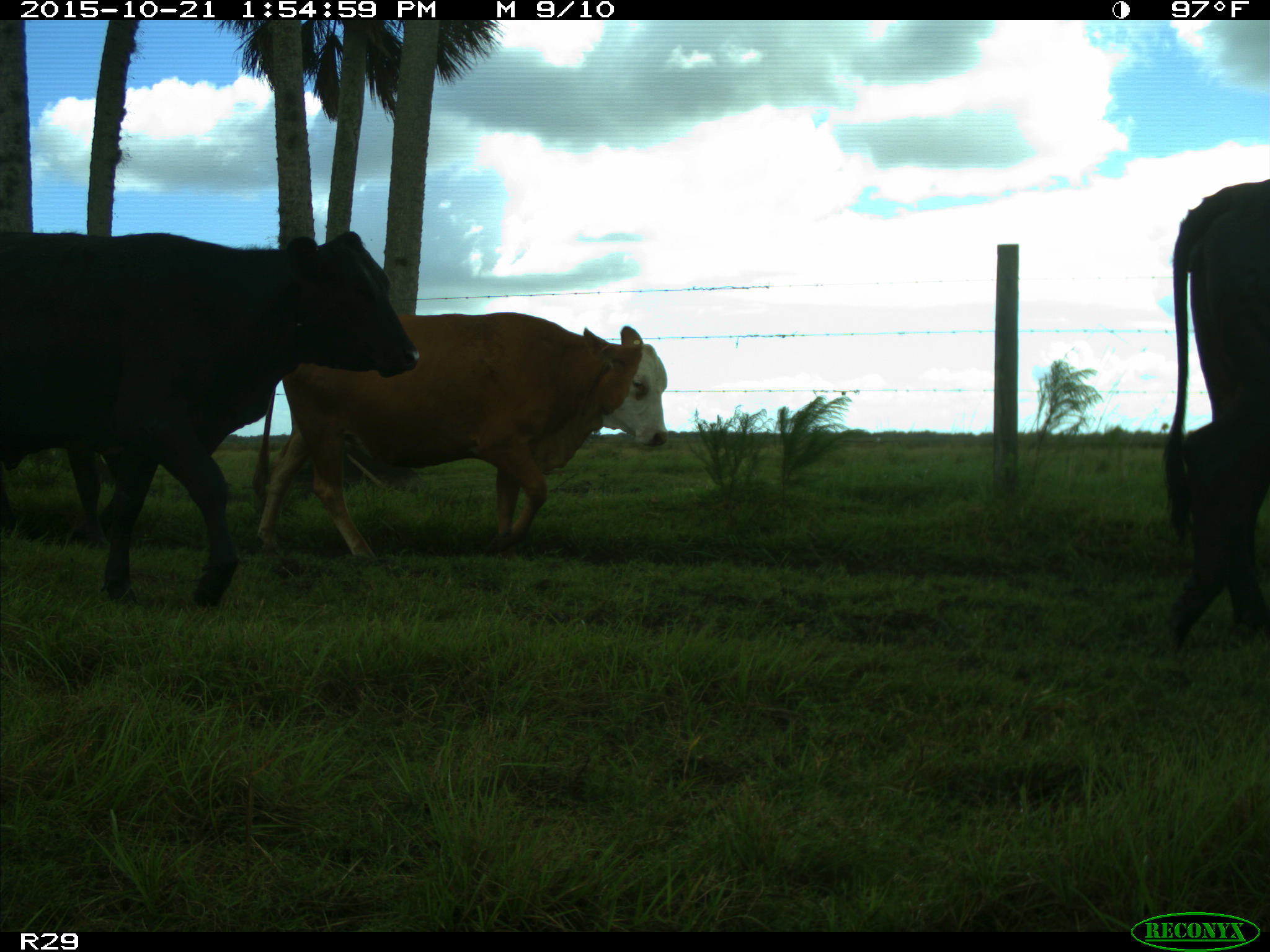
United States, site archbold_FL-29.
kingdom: Animalia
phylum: Chordata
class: Mammalia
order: Artiodactyla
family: Bovidae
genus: Bos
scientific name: Bos taurus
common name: domestic cow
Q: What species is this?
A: Bos taurus (domestic cow).